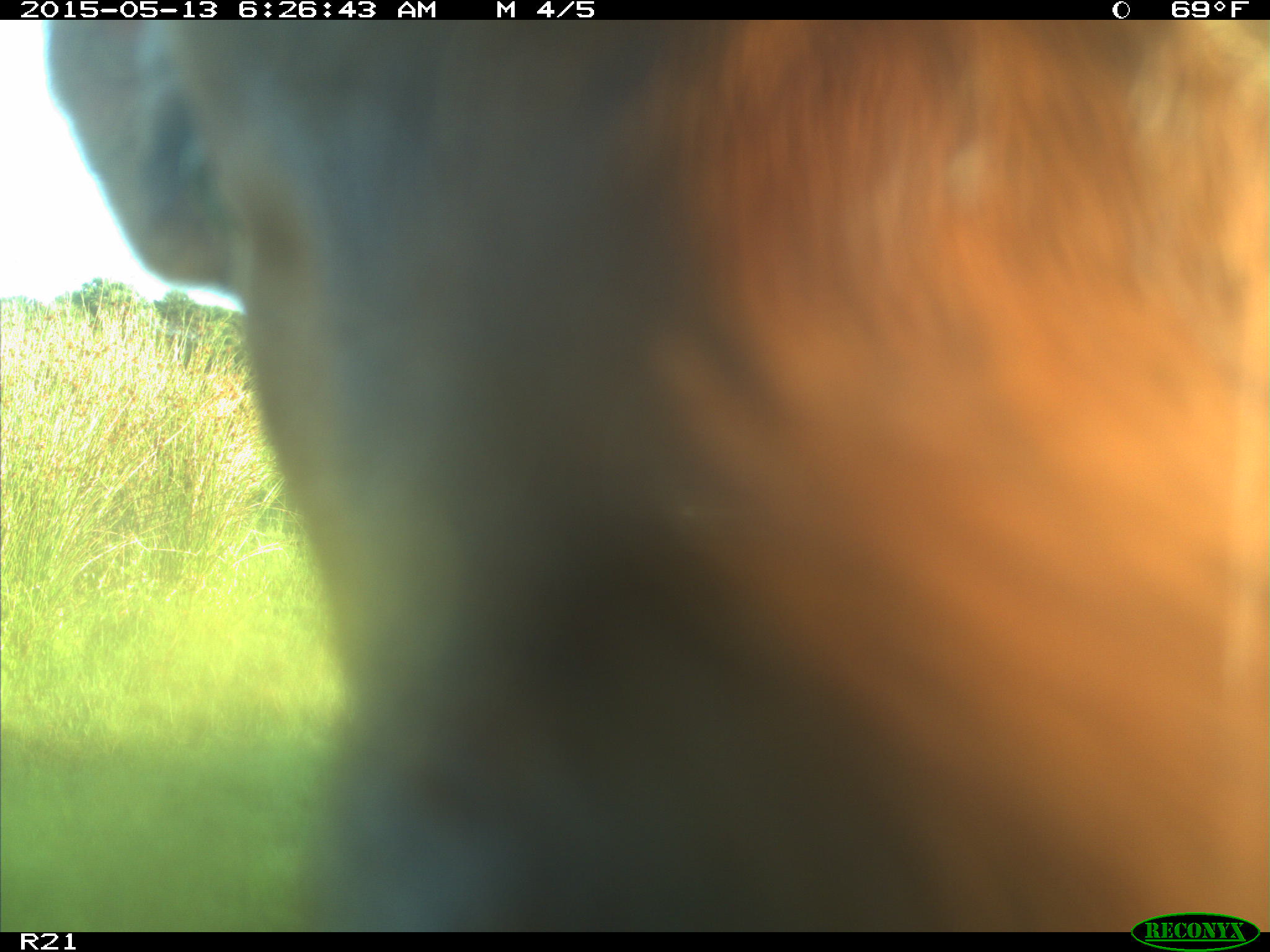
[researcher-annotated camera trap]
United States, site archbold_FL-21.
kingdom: Animalia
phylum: Chordata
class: Mammalia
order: Artiodactyla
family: Bovidae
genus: Bos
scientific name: Bos taurus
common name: domestic cow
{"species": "Bos taurus (domestic cow)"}